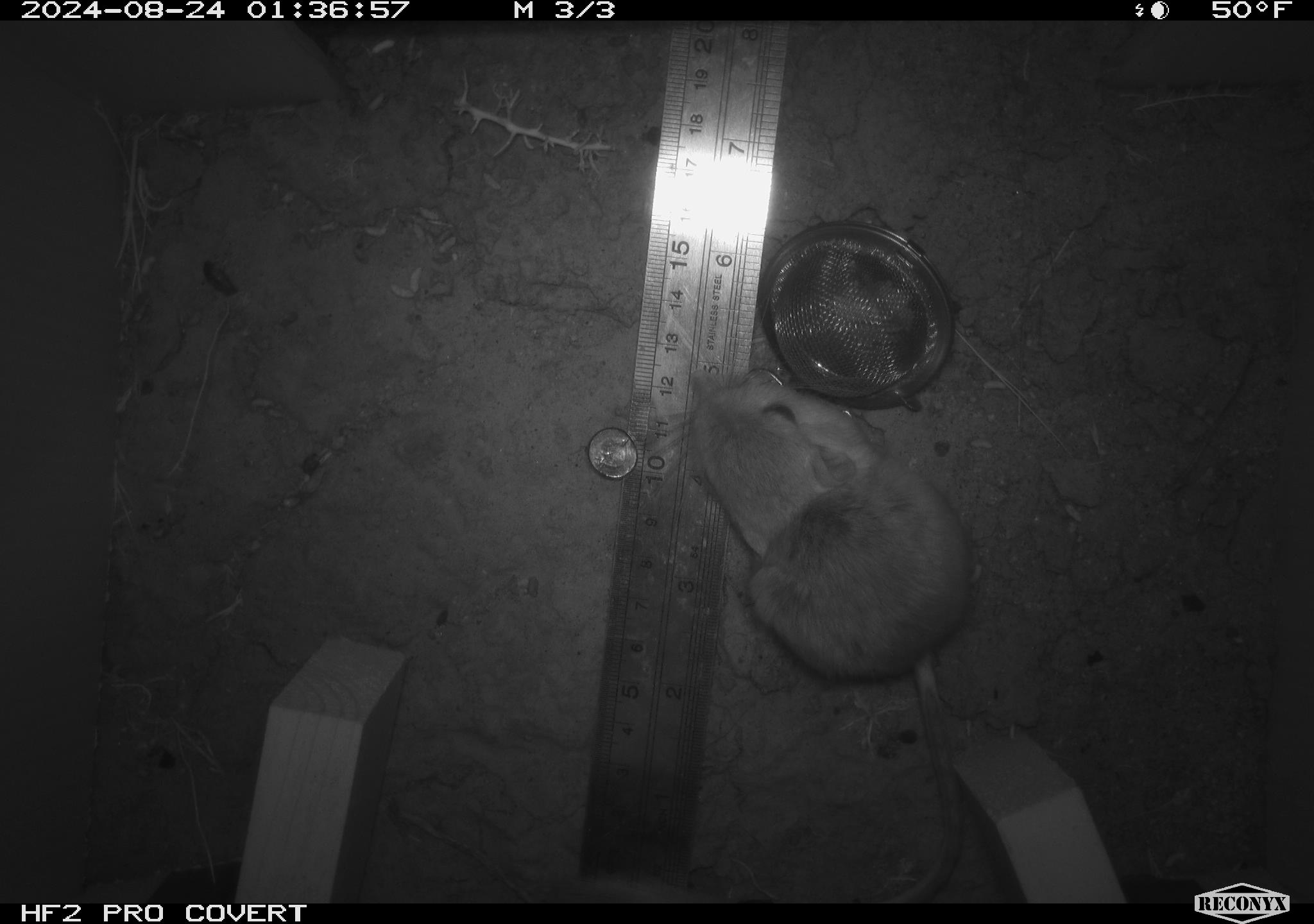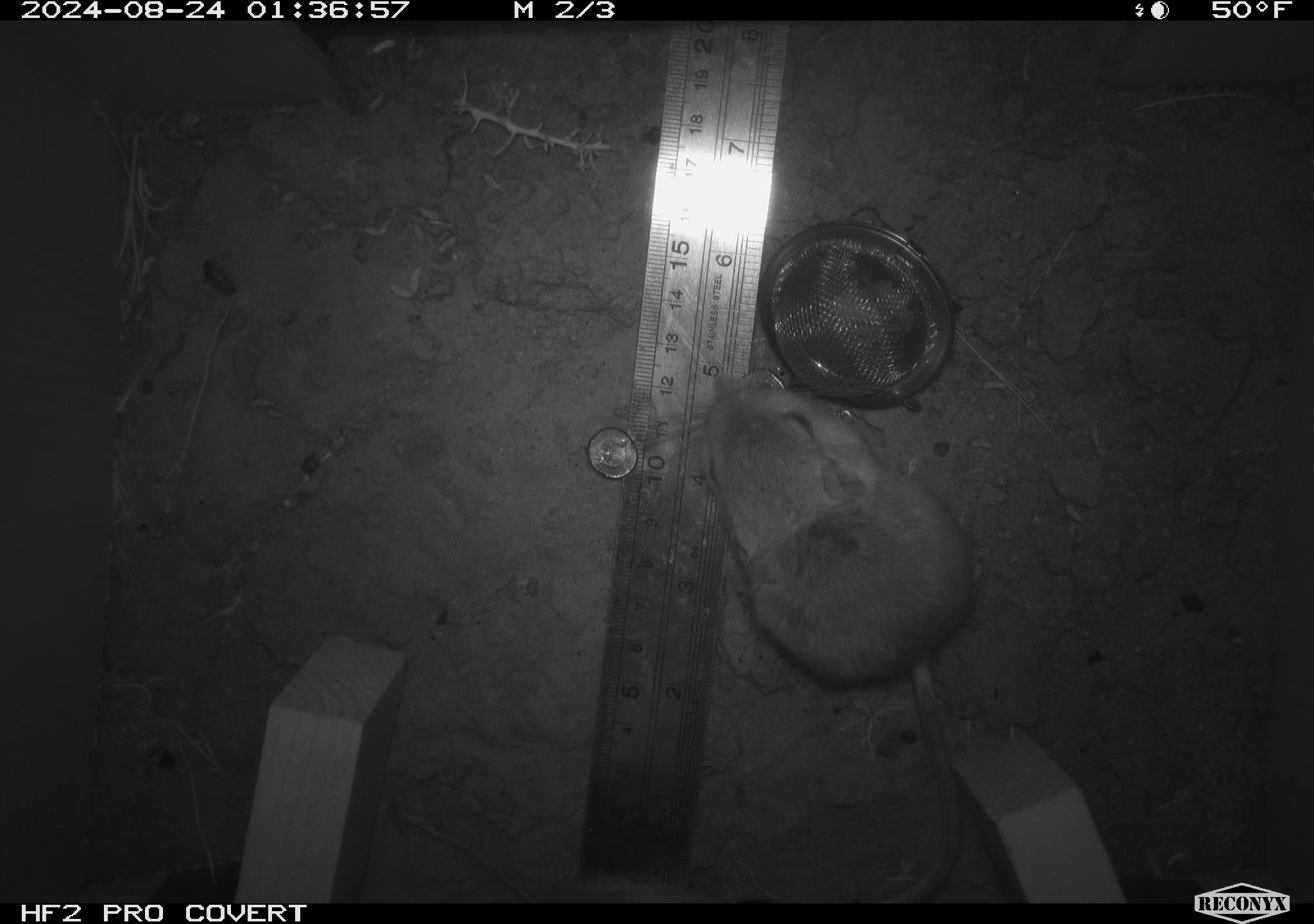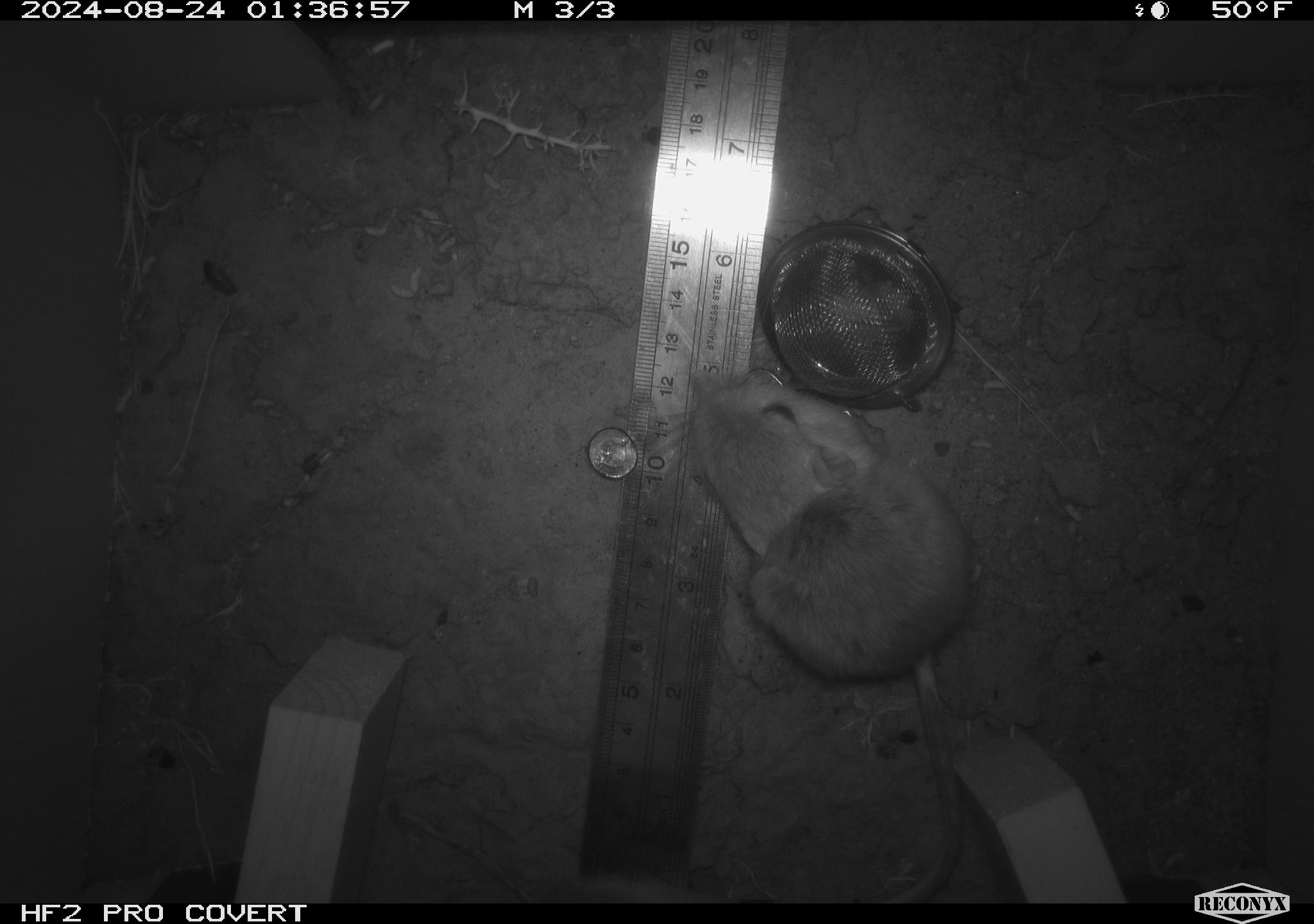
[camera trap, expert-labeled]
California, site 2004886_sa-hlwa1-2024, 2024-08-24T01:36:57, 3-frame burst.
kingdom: Animalia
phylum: Chordata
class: Mammalia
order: Rodentia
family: Heteromyidae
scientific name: Heteromyidae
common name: kangaroo rats and pocket mice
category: heteromyidae family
Heteromyidae family (kangaroo rats and pocket mice) (Heteromyidae).